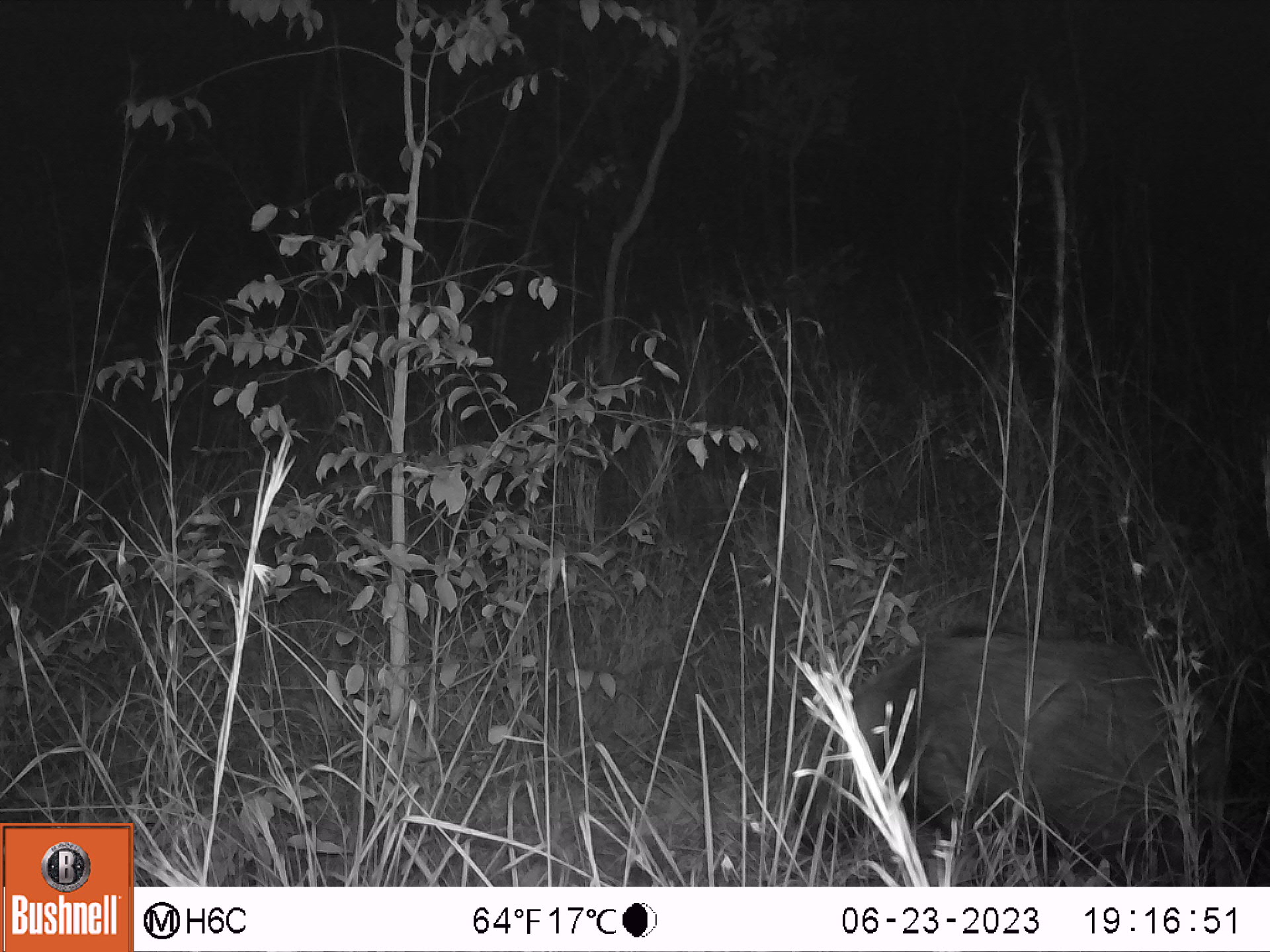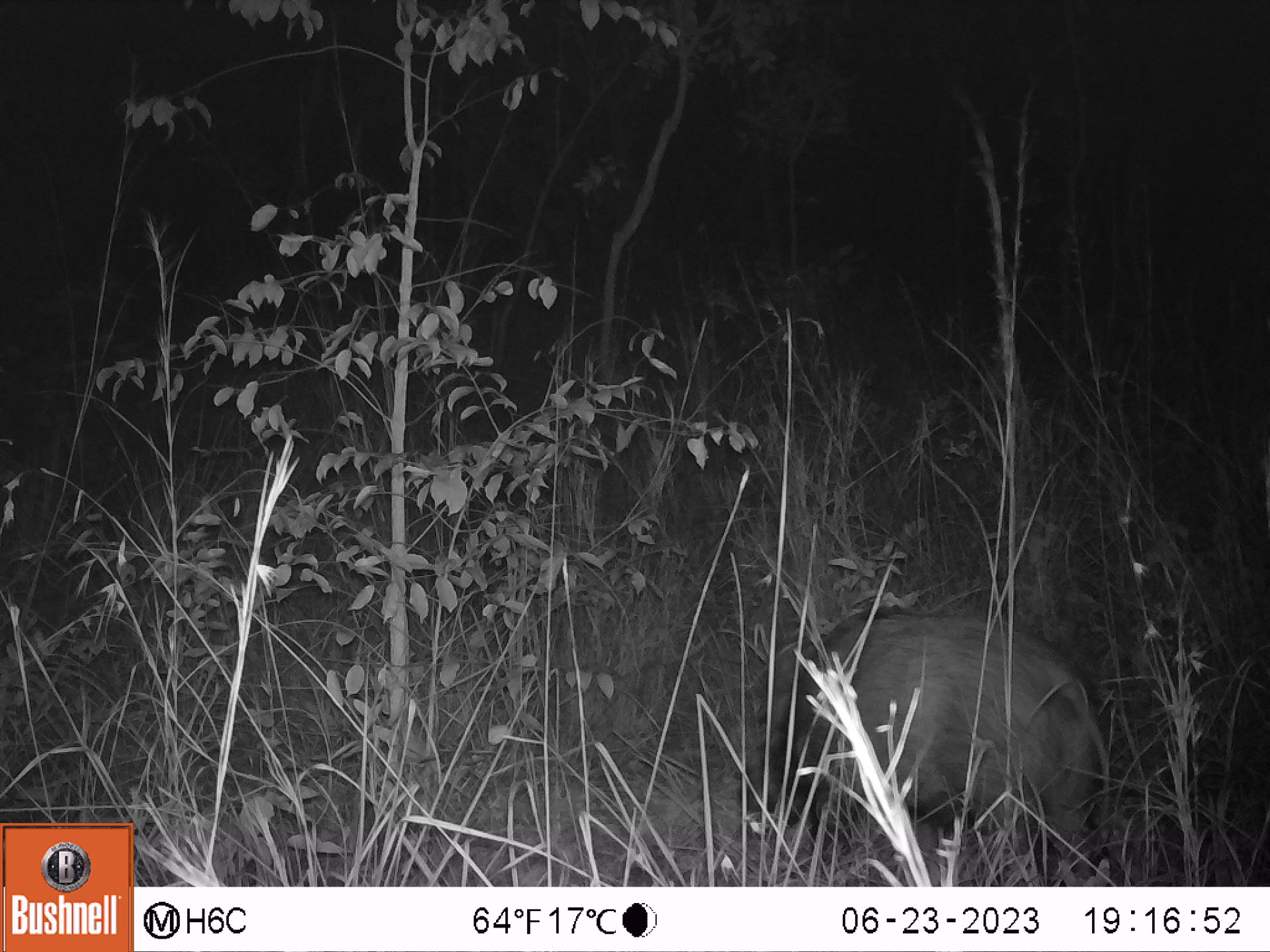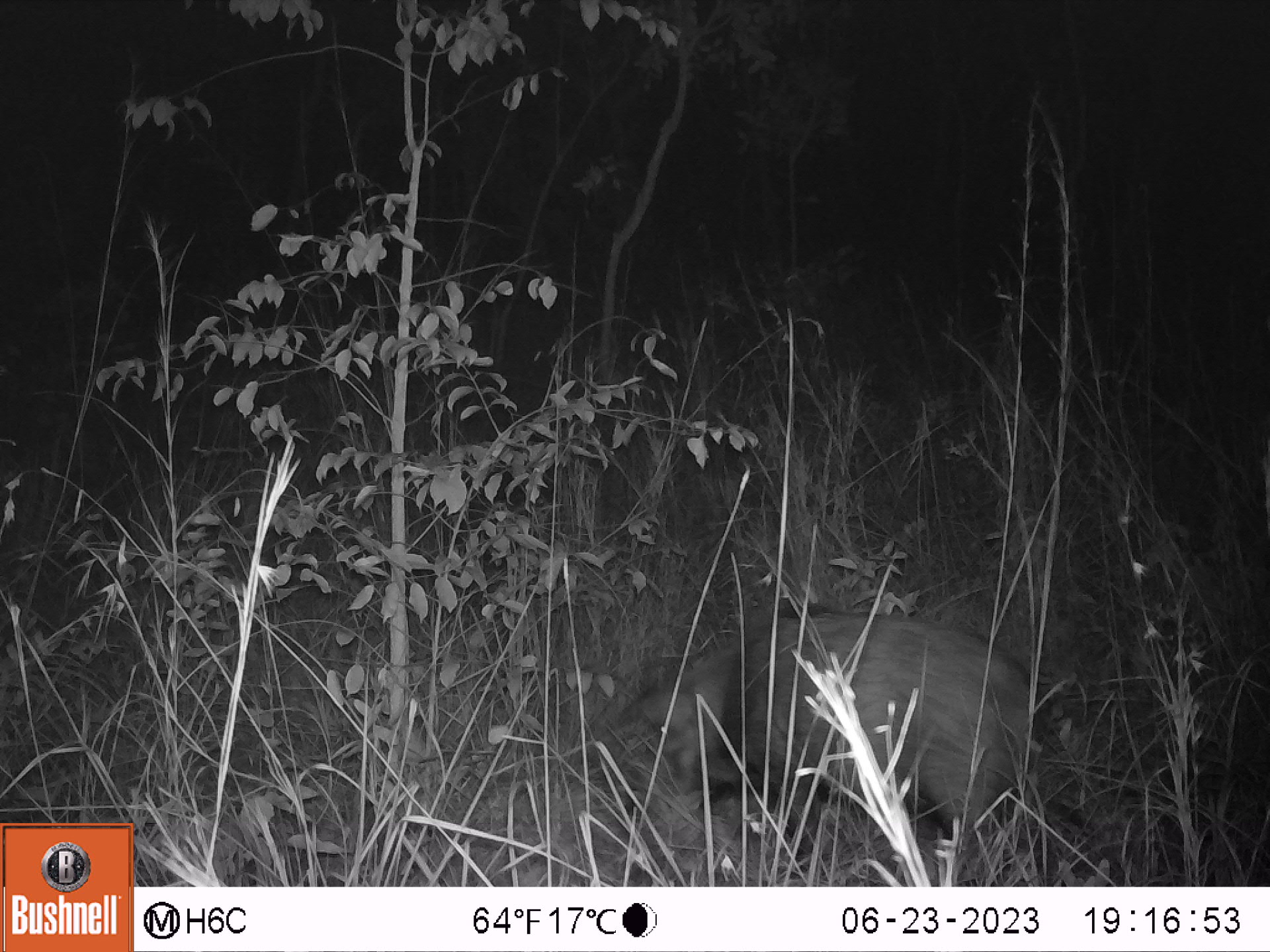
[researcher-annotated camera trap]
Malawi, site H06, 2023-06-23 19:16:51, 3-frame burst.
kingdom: Animalia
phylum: Chordata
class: Mammalia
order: Artiodactyla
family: Suidae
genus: Potamochoerus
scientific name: Potamochoerus larvatus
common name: bushpig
Bushpig (Potamochoerus larvatus), count 1.